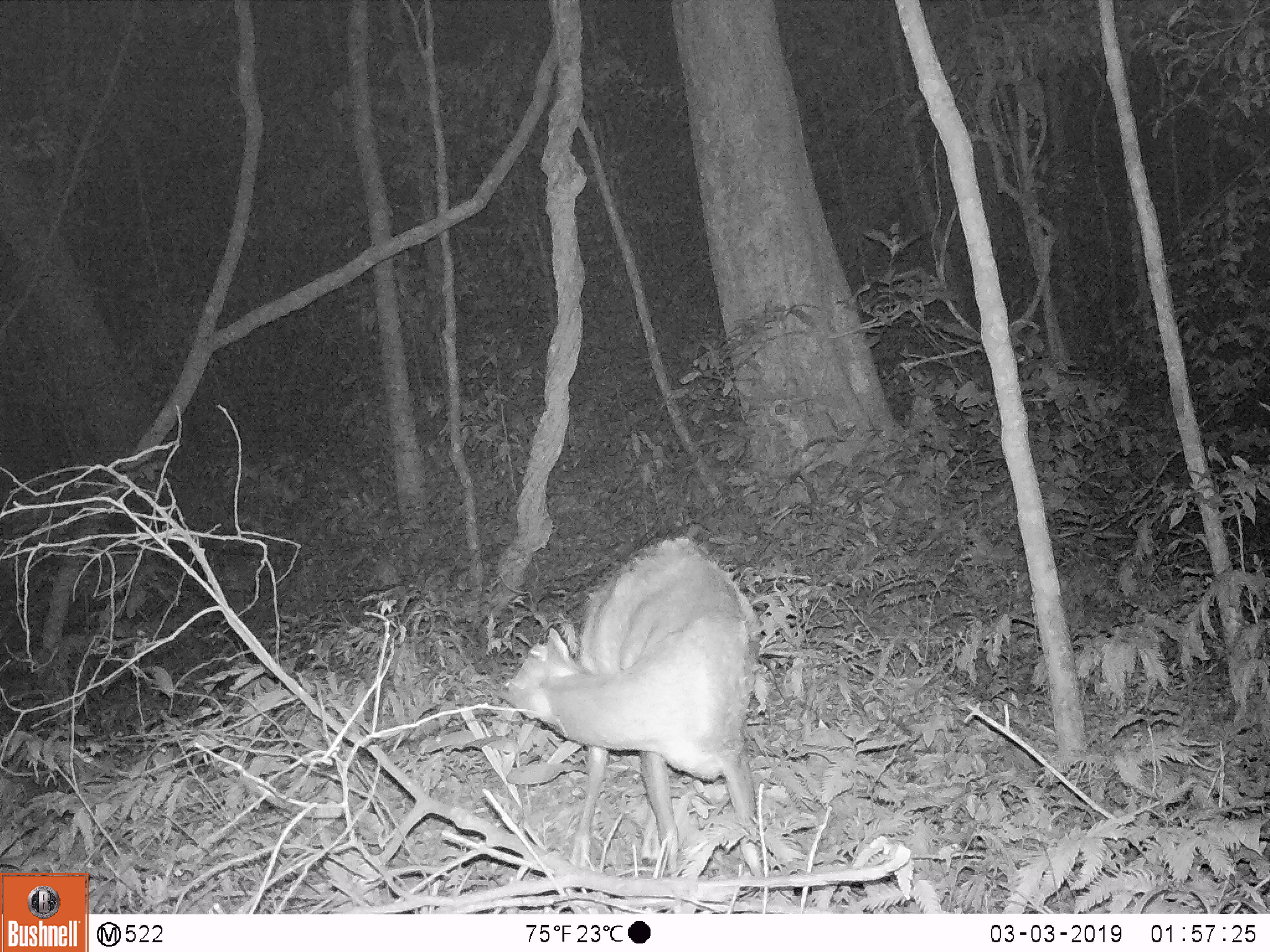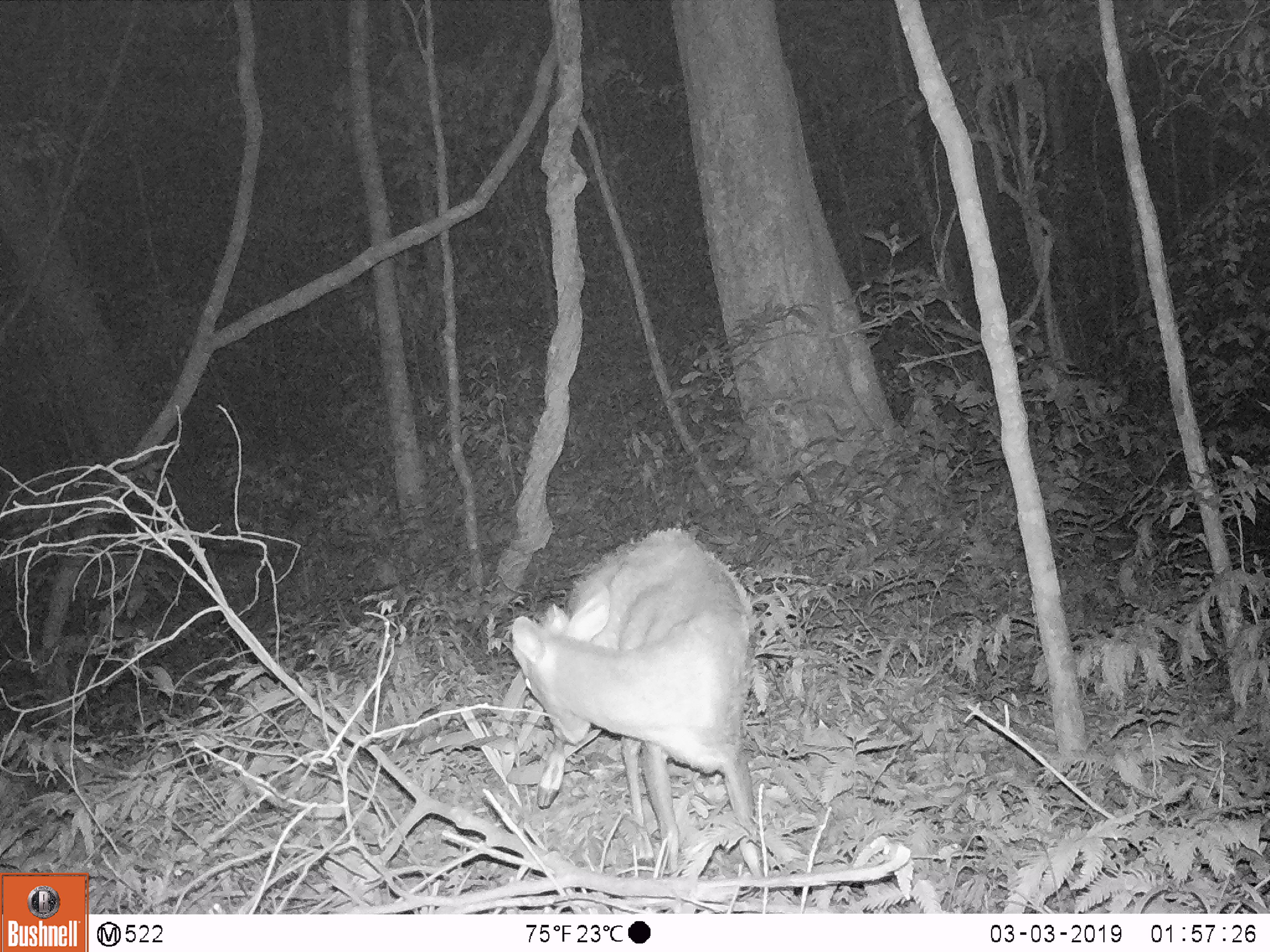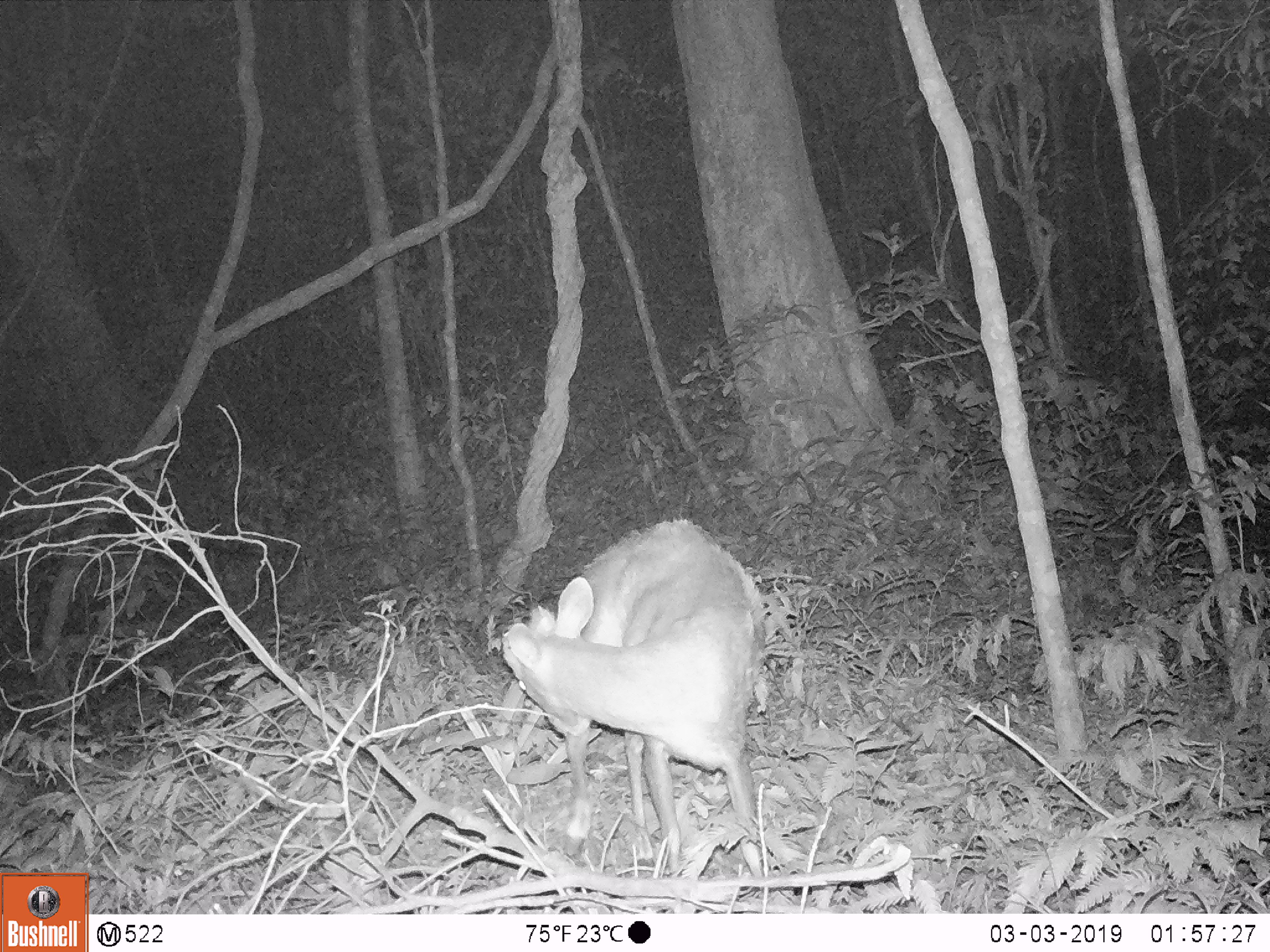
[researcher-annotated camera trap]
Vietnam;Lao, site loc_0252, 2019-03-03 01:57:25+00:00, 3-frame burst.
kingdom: Animalia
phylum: Chordata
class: Mammalia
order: Artiodactyla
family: Cervidae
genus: Muntiacus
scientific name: Muntiacus rooseveltorum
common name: roosevelt's muntjac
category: roosevelts muntjac group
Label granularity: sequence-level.